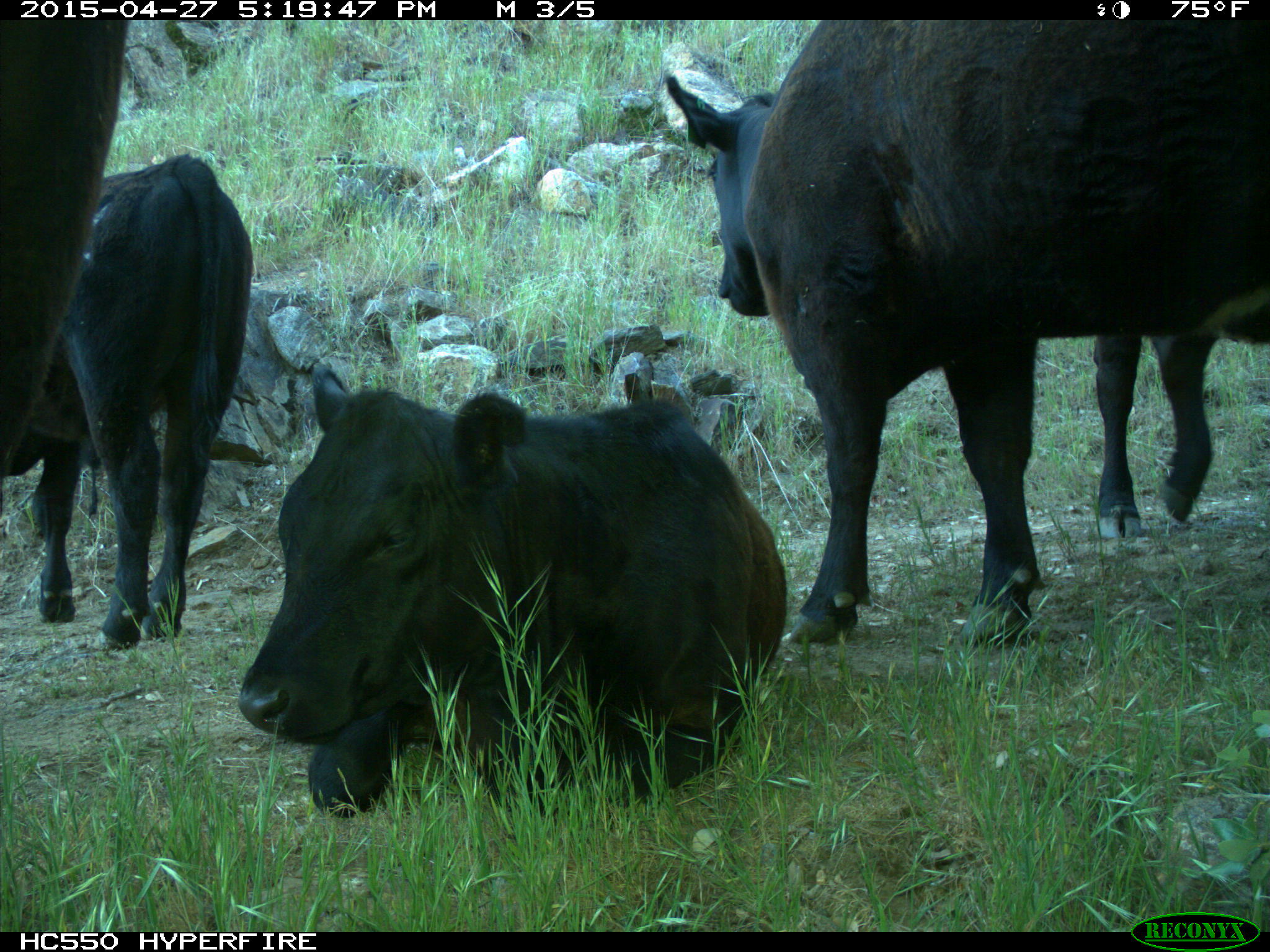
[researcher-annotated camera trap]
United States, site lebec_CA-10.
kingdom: Animalia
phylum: Chordata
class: Mammalia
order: Artiodactyla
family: Bovidae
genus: Bos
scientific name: Bos taurus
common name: domestic cow